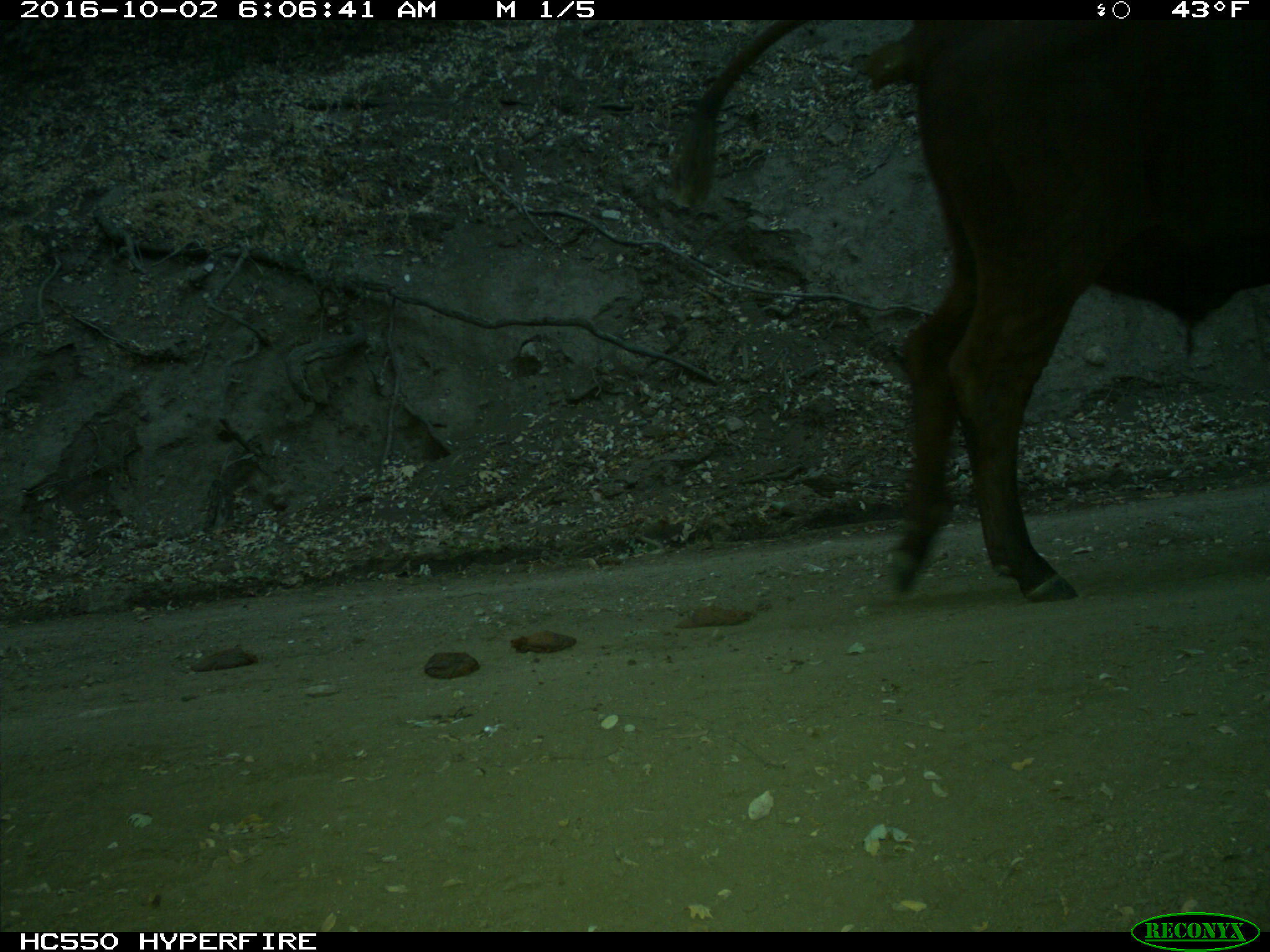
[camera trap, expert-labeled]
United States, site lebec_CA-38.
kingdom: Animalia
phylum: Chordata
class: Mammalia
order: Artiodactyla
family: Bovidae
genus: Bos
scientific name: Bos taurus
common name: domestic cow